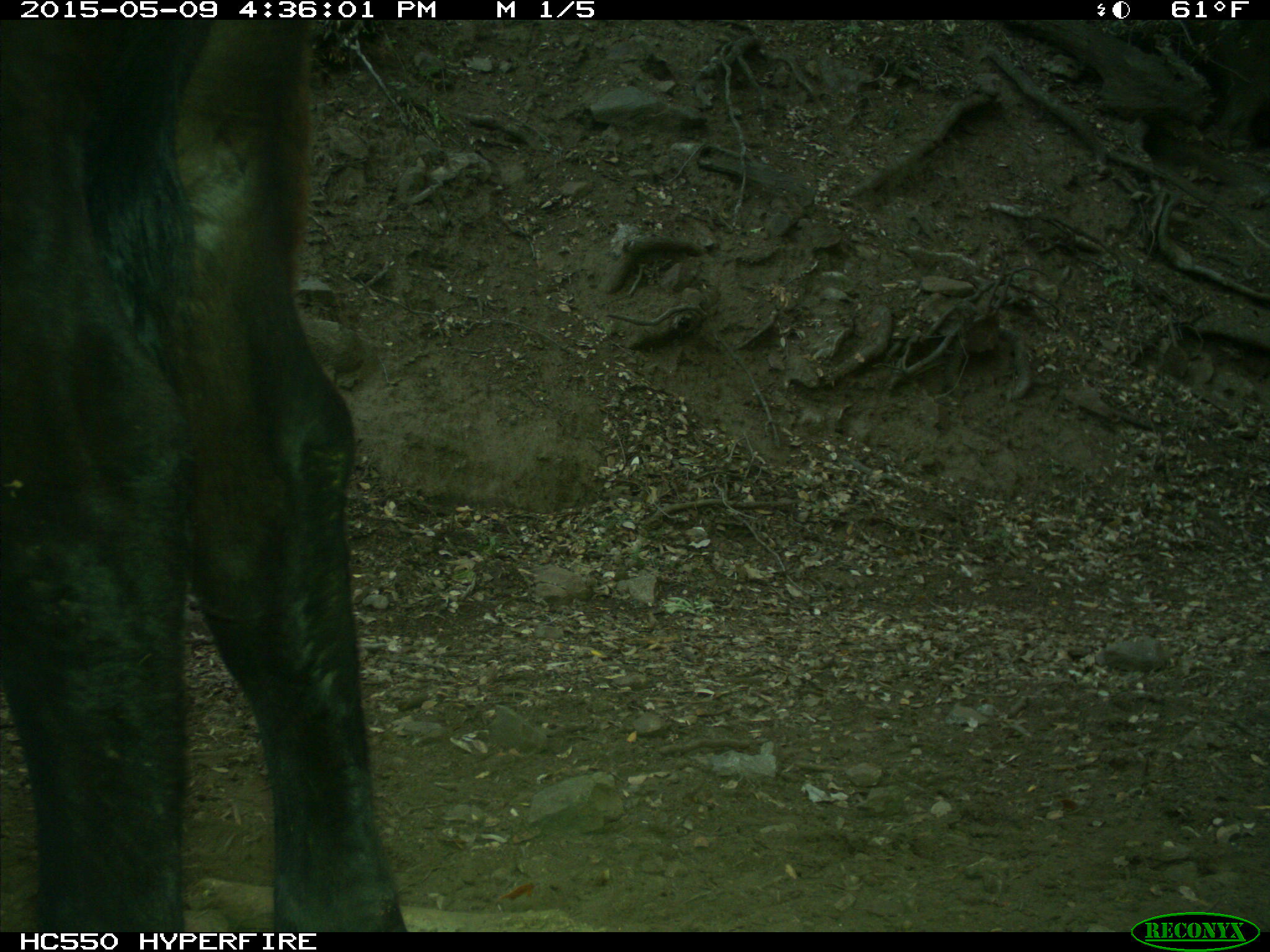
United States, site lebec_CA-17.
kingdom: Animalia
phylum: Chordata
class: Mammalia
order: Artiodactyla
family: Bovidae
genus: Bos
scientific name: Bos taurus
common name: domestic cow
Bos taurus (domestic cow).